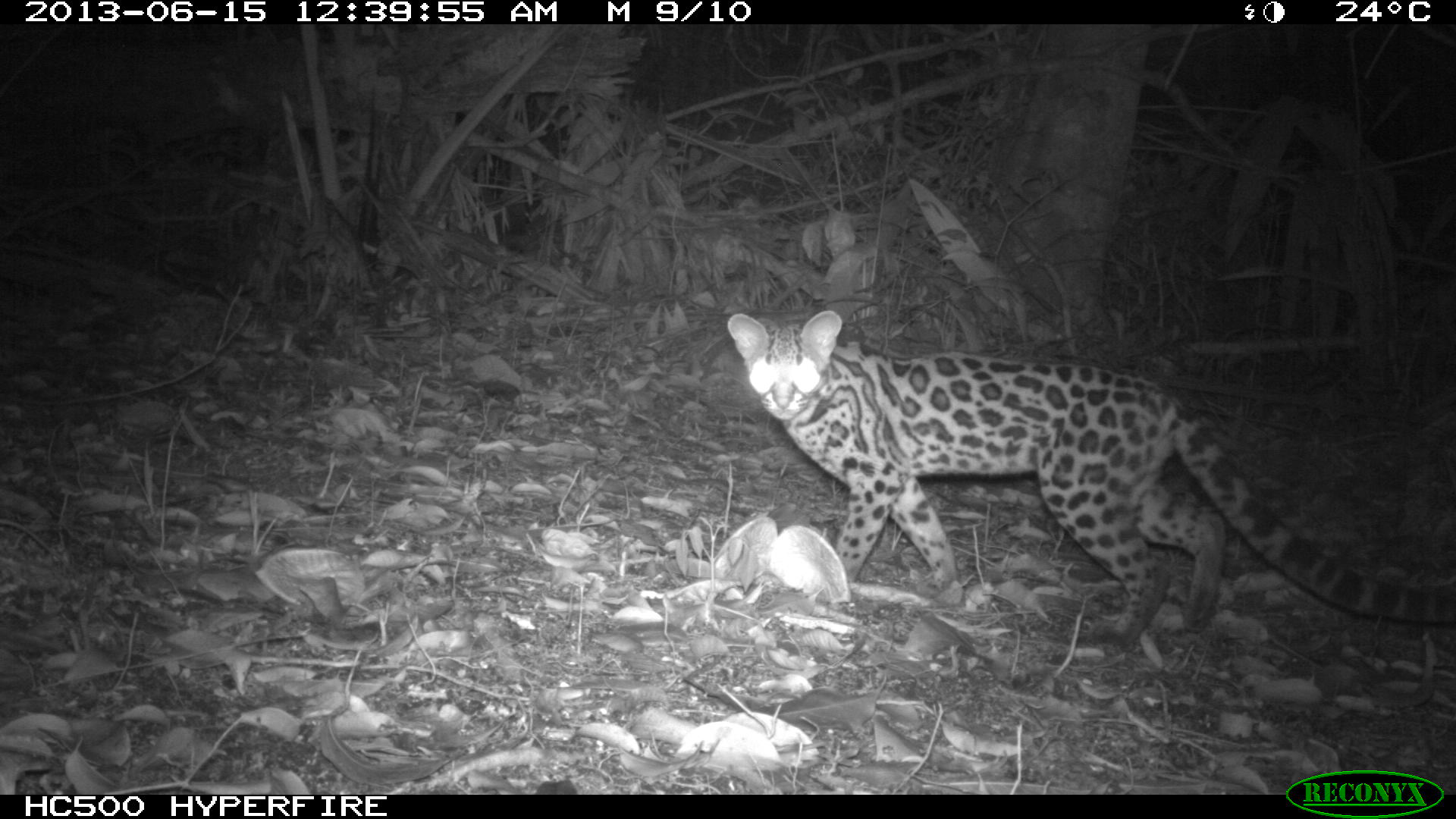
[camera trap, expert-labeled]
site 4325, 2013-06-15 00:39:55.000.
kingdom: Animalia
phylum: Chordata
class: Mammalia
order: Carnivora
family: Felidae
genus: Leopardus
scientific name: Leopardus wiedii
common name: margay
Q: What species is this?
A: Leopardus wiedii (margay).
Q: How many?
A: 1.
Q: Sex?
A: Female.